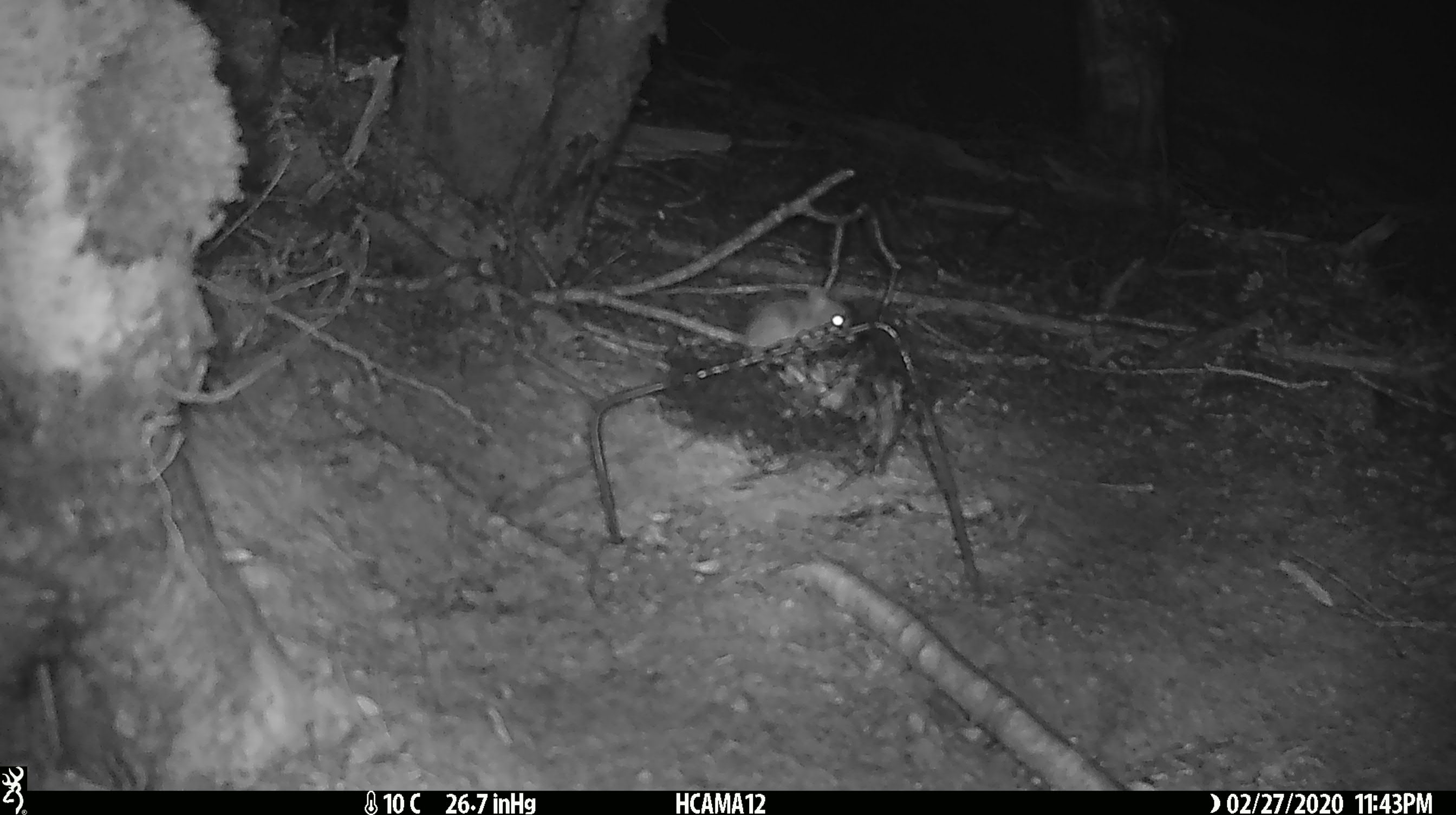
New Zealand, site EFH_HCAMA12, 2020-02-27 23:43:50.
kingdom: Animalia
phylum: Chordata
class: Mammalia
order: Rodentia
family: Muridae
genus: Mus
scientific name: Mus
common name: mouse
Mouse (Mus).